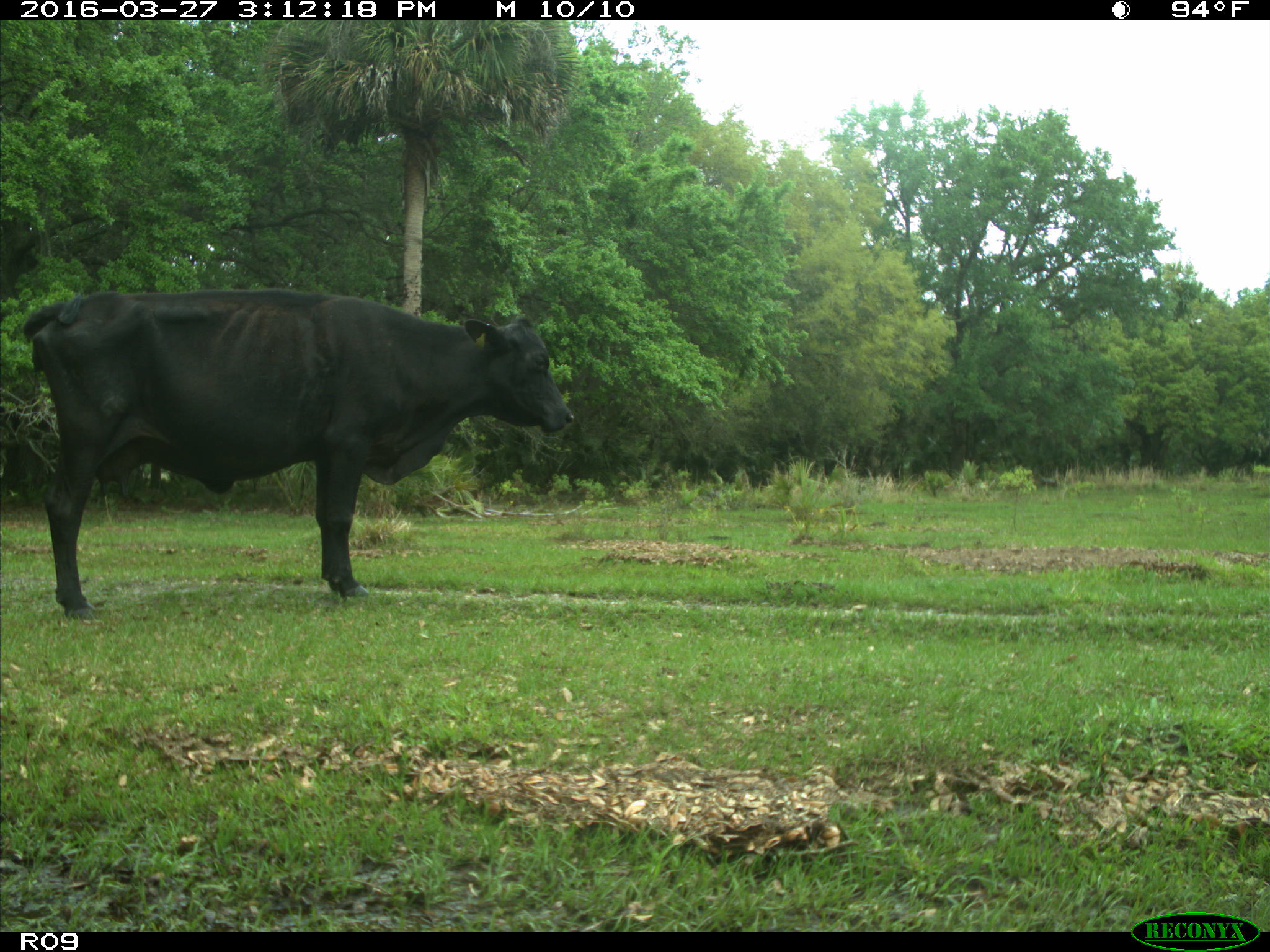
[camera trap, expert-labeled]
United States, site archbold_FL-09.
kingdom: Animalia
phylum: Chordata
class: Mammalia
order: Artiodactyla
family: Bovidae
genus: Bos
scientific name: Bos taurus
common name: domestic cow